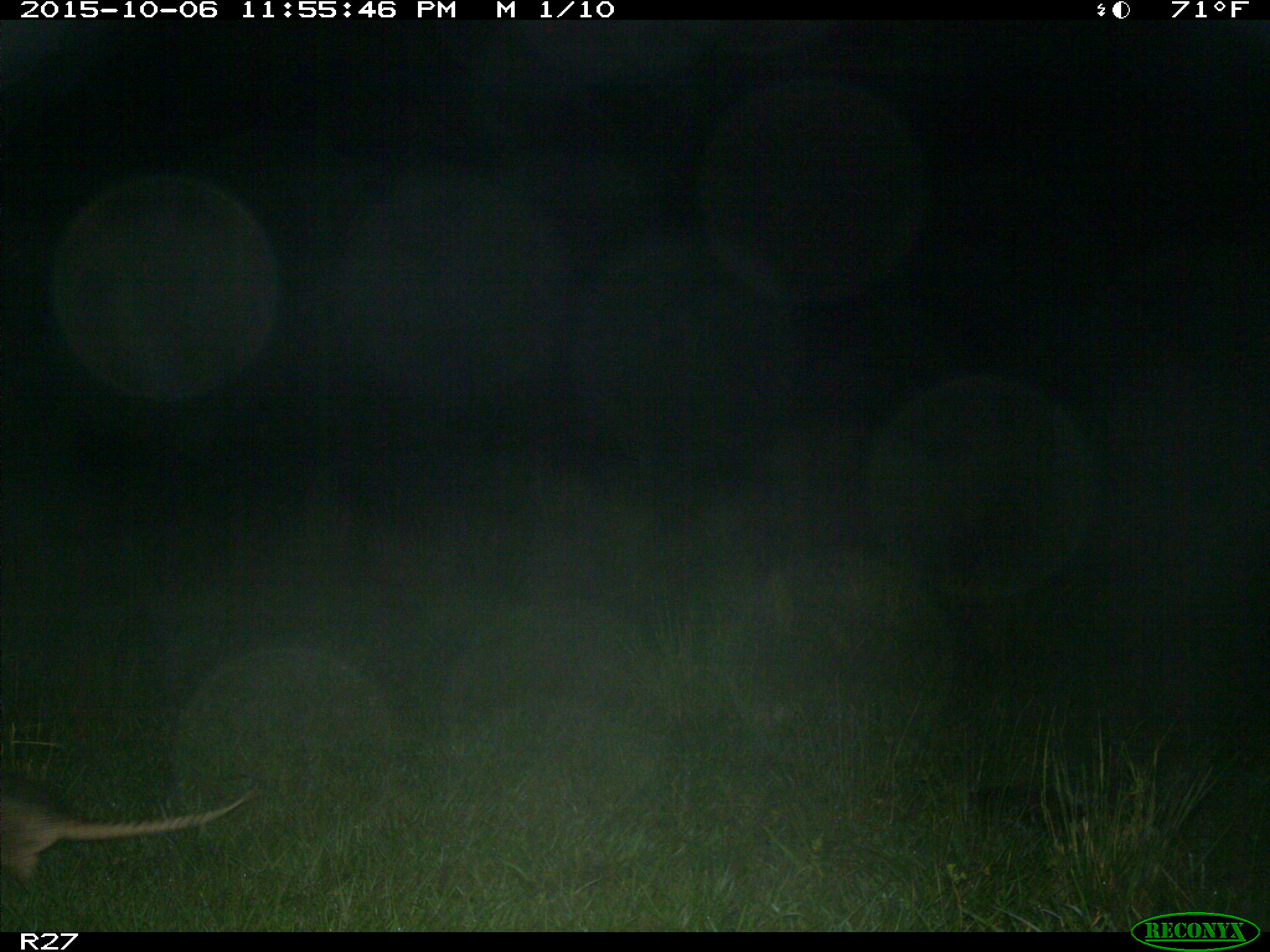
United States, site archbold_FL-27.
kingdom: Animalia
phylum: Chordata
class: Mammalia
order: Cingulata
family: Dasypodidae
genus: Dasypus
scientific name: Dasypus novemcinctus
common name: nine-banded armadillo